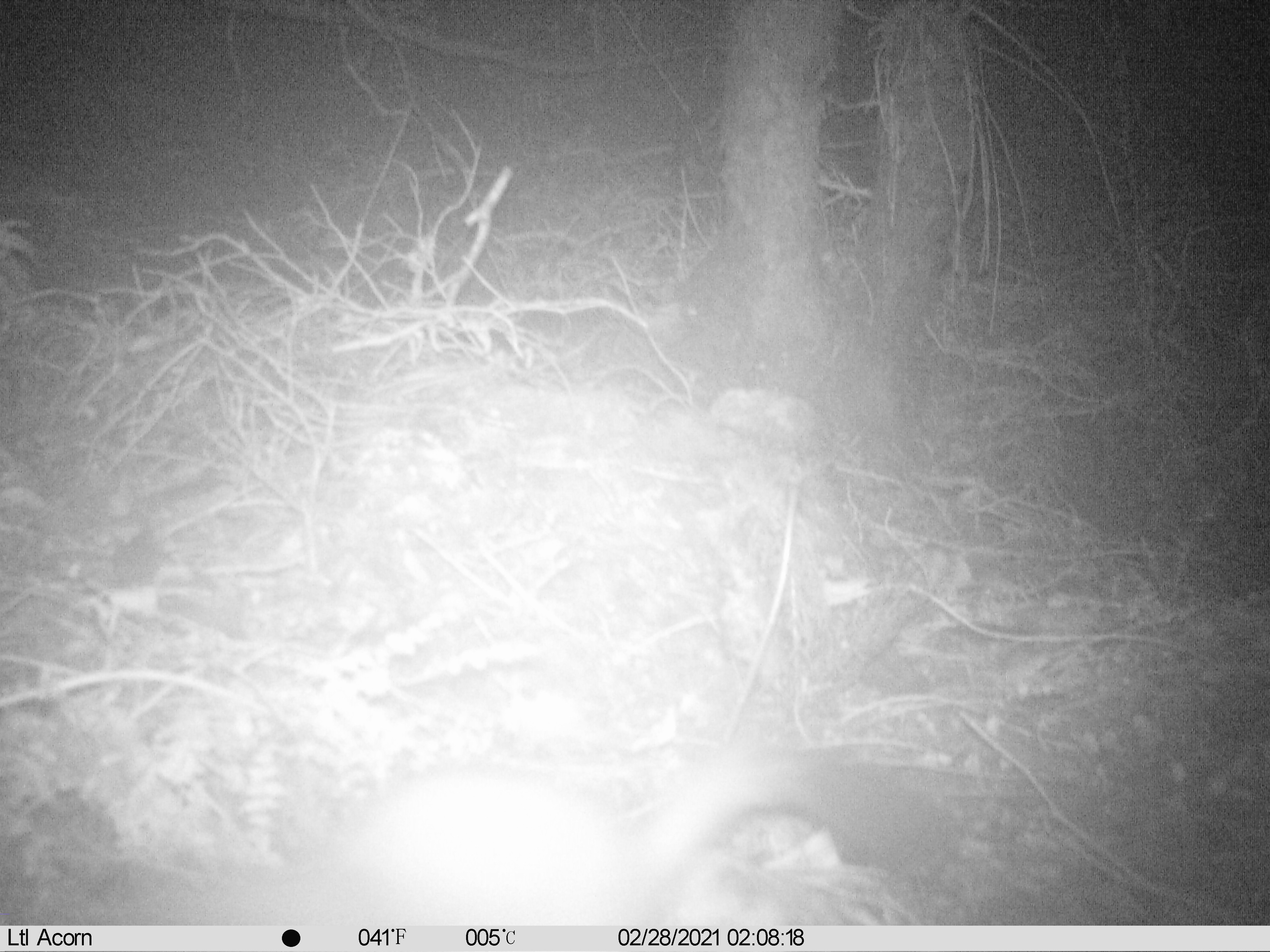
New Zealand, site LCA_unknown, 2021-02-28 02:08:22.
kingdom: Animalia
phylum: Chordata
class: Mammalia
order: Carnivora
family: Mustelidae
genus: Mustela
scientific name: Mustela erminea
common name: stoat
Stoat (Mustela erminea).